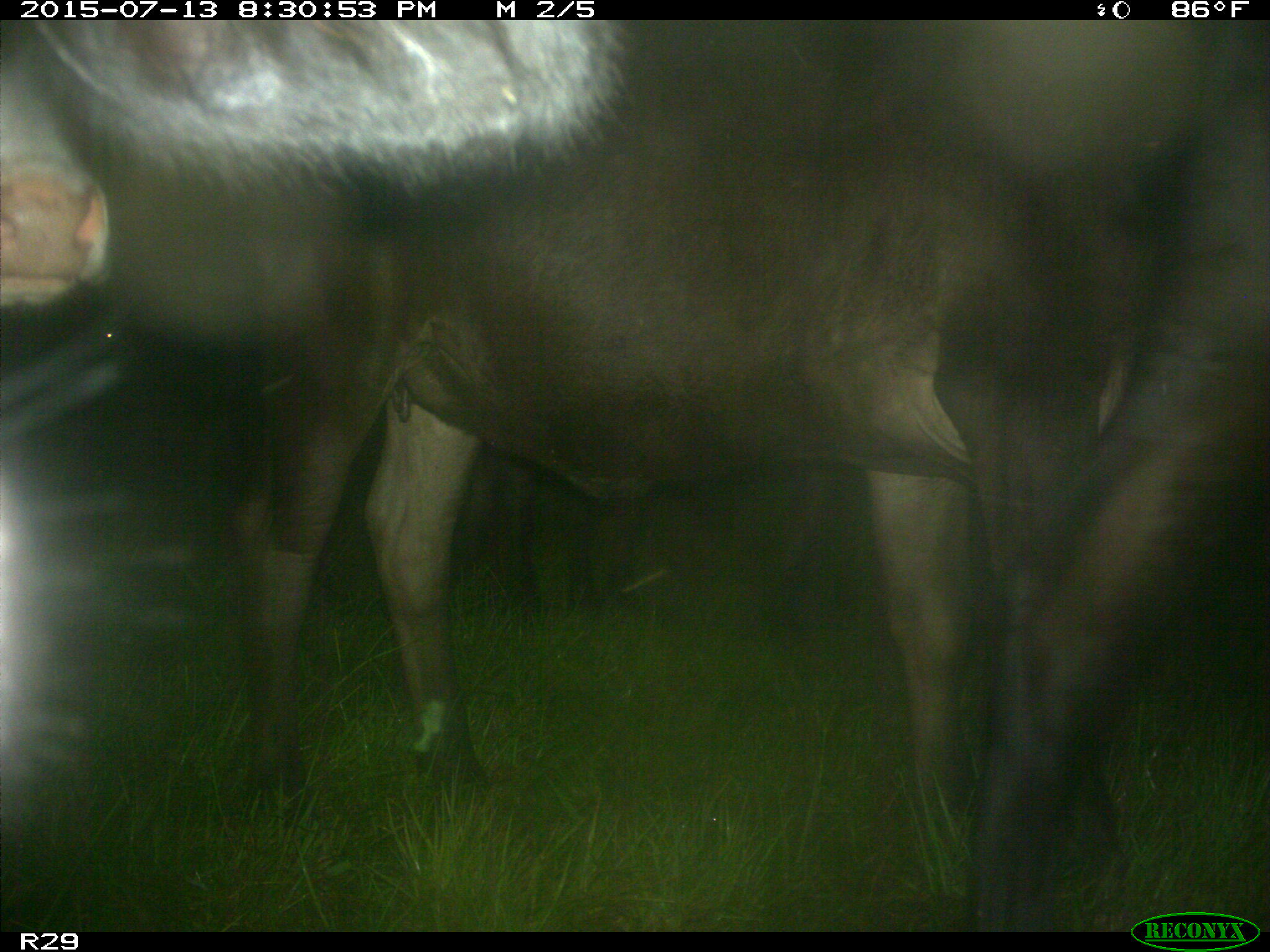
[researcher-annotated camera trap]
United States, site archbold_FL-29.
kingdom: Animalia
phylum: Chordata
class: Mammalia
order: Artiodactyla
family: Bovidae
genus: Bos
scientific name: Bos taurus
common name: domestic cow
Bos taurus (domestic cow).